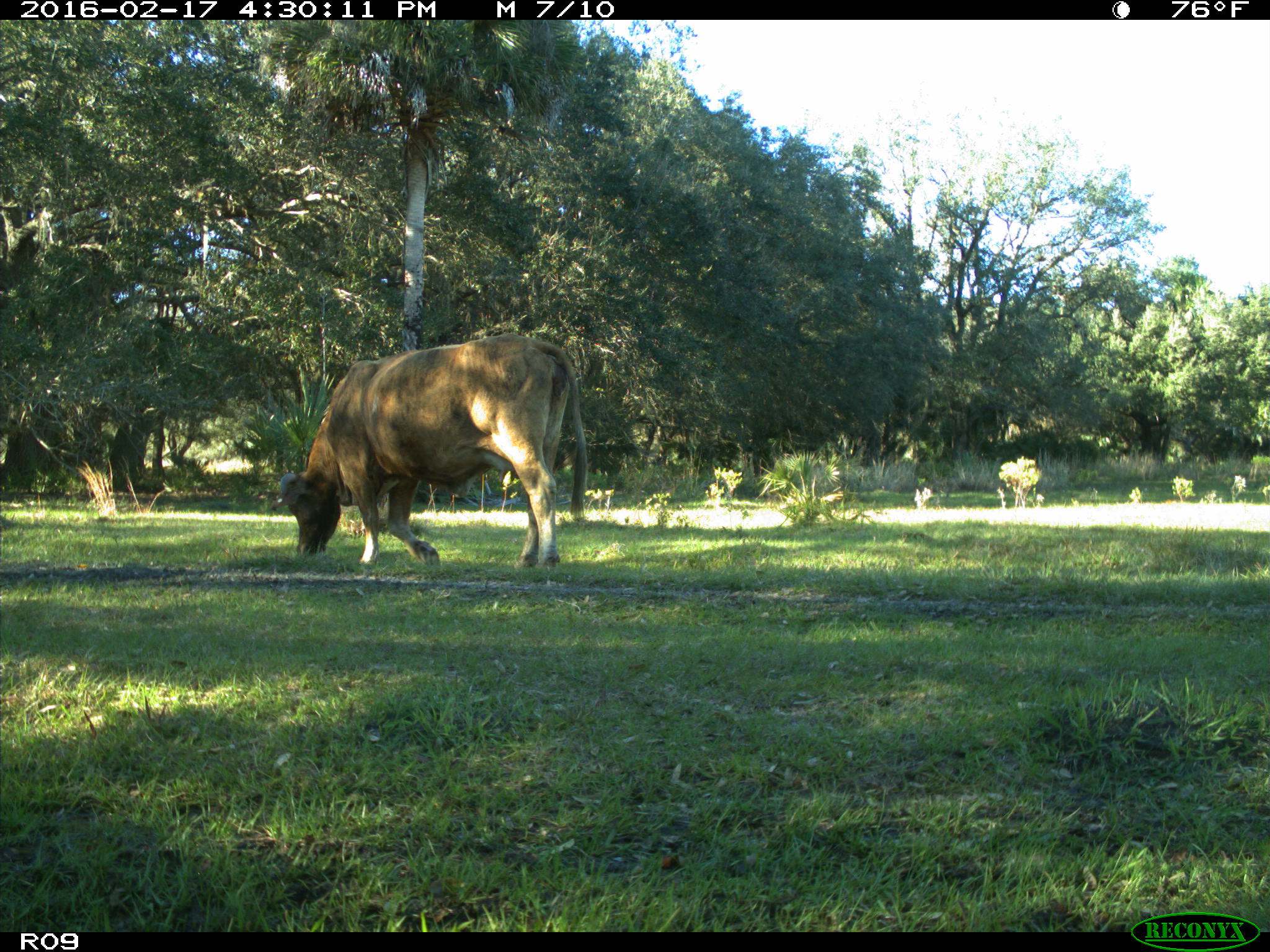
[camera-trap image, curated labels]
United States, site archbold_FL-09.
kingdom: Animalia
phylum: Chordata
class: Mammalia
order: Artiodactyla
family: Bovidae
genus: Bos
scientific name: Bos taurus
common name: domestic cow